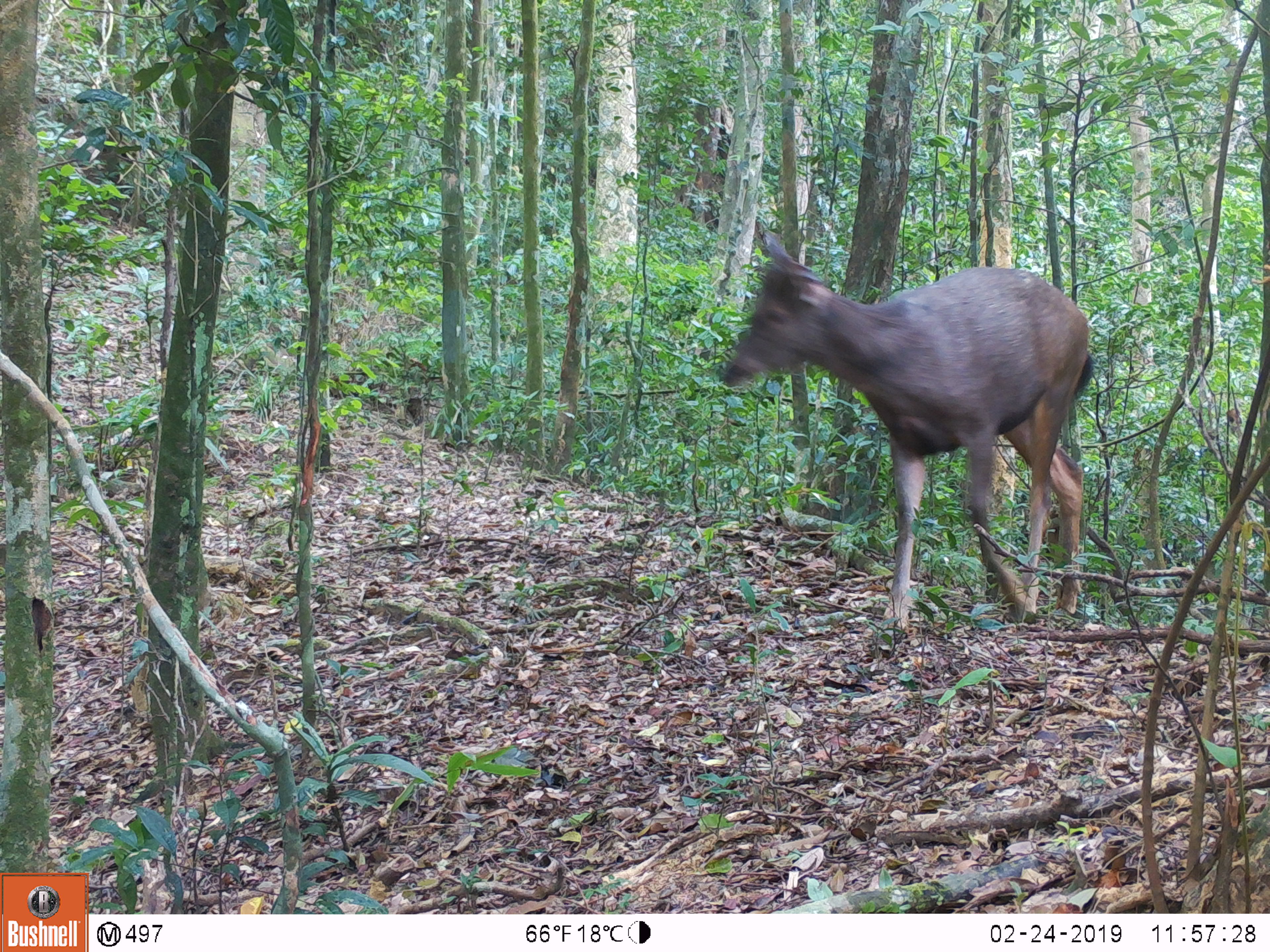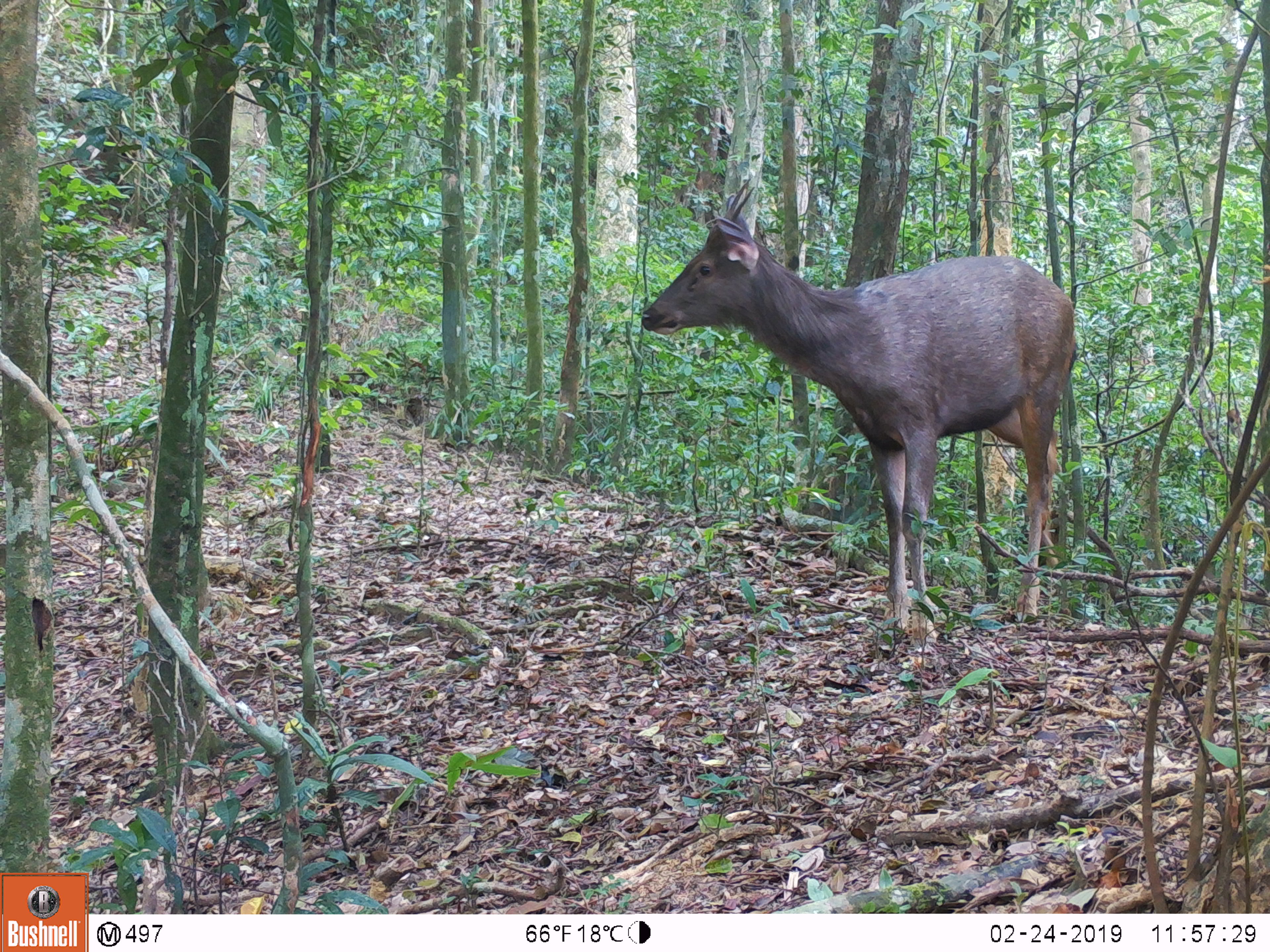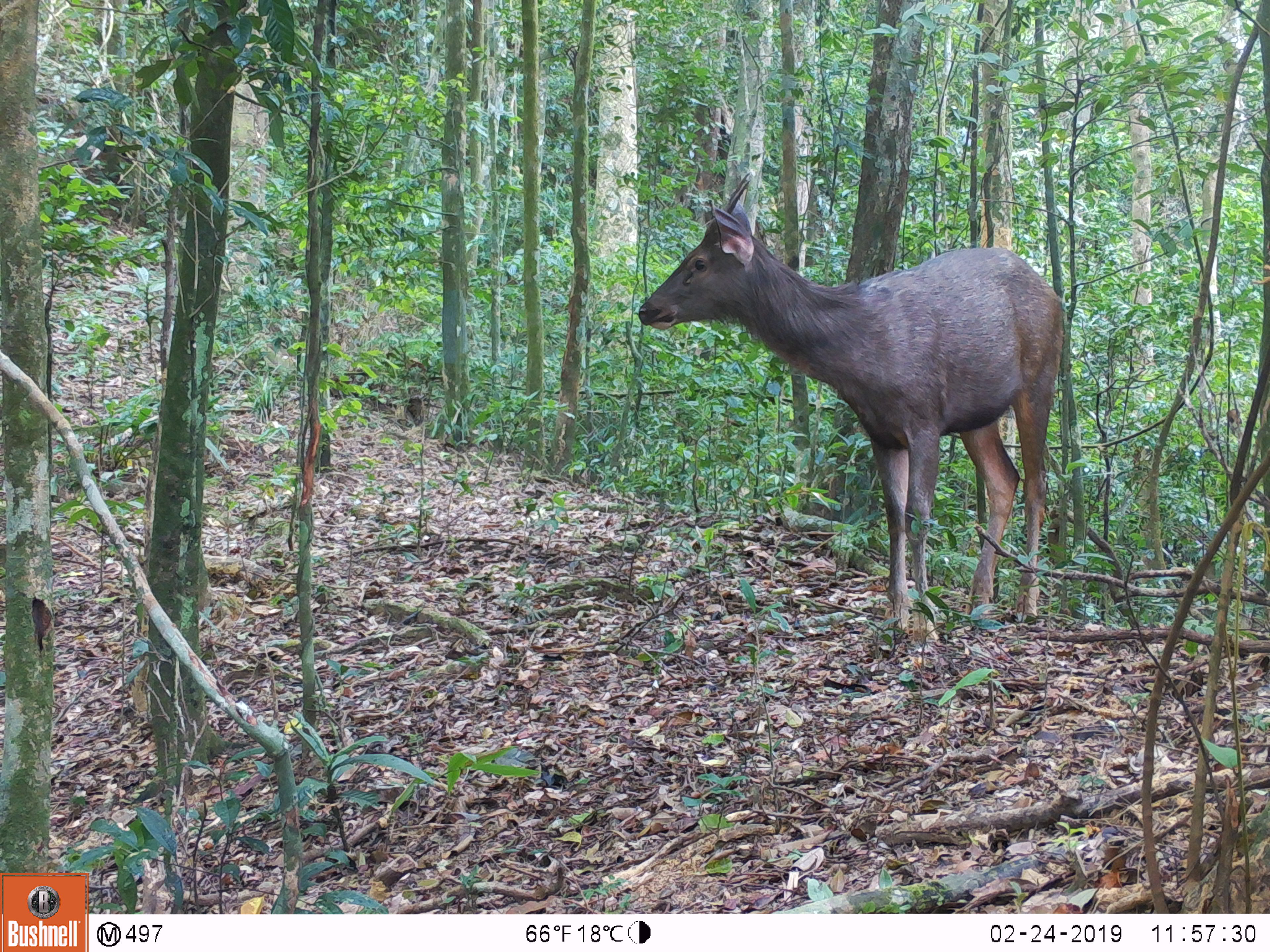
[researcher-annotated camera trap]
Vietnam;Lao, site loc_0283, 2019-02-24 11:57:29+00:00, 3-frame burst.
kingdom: Animalia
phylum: Chordata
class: Mammalia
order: Artiodactyla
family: Cervidae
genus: Rusa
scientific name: Rusa unicolor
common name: sambar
Sambar (Rusa unicolor). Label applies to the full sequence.